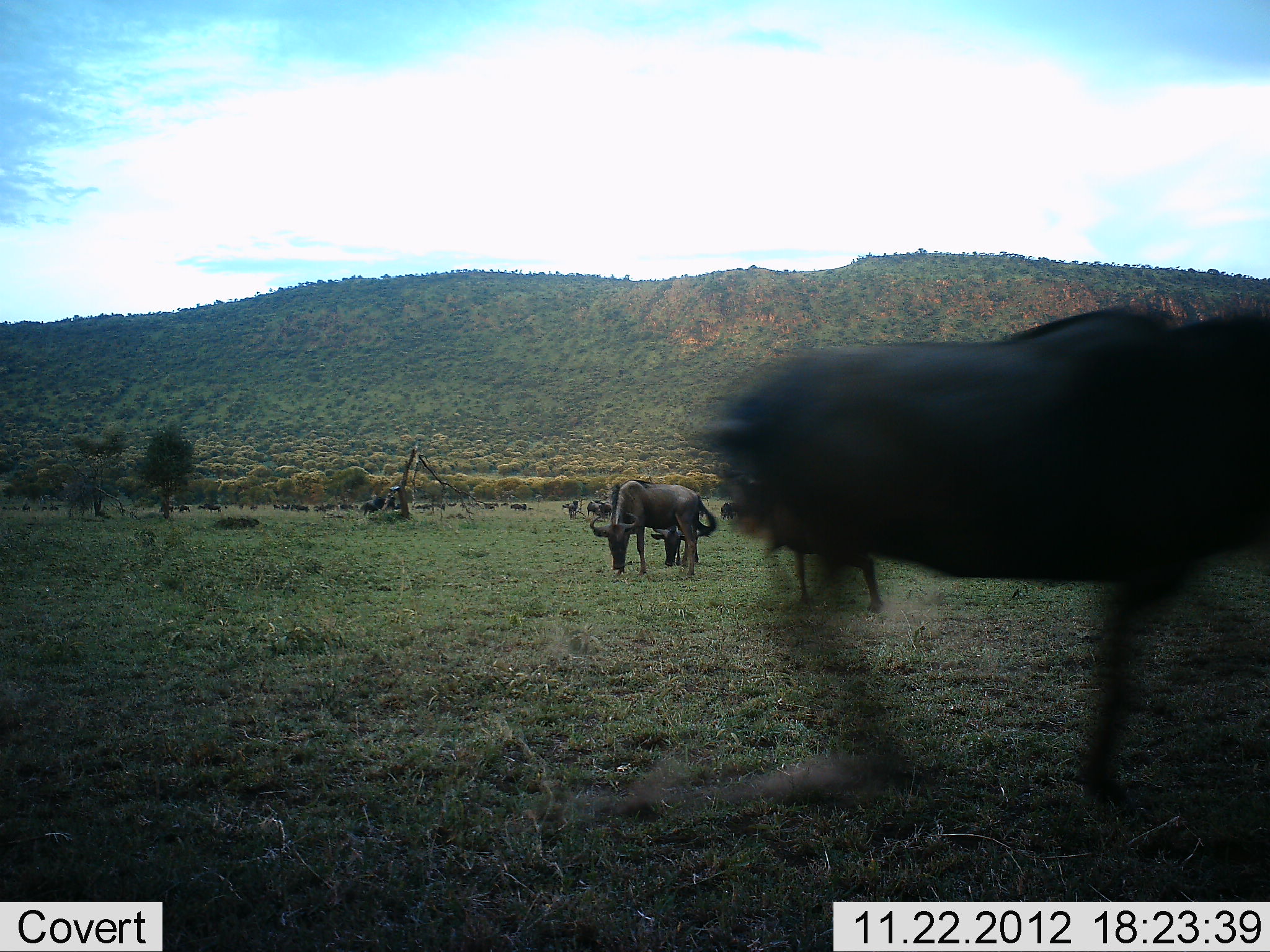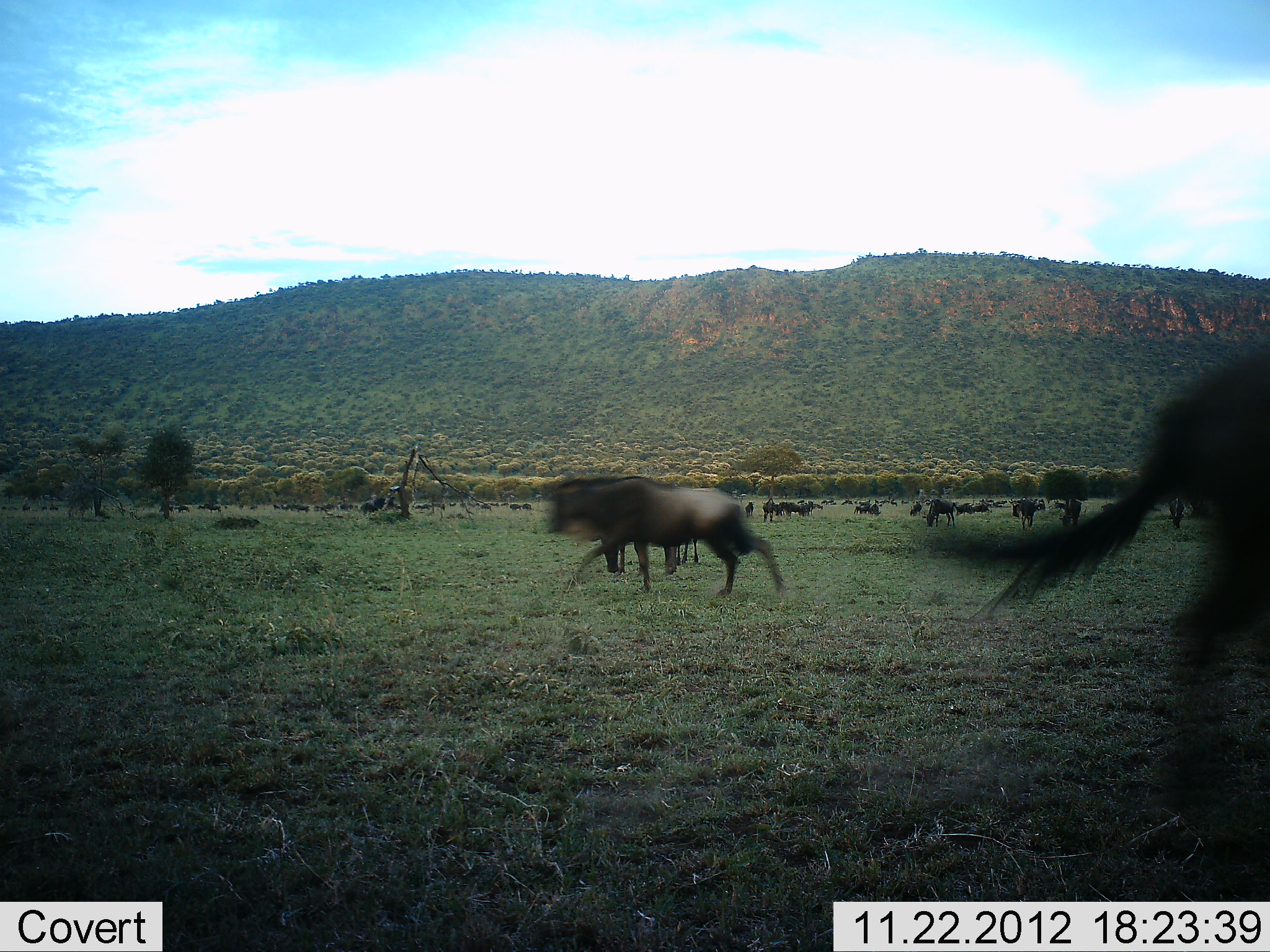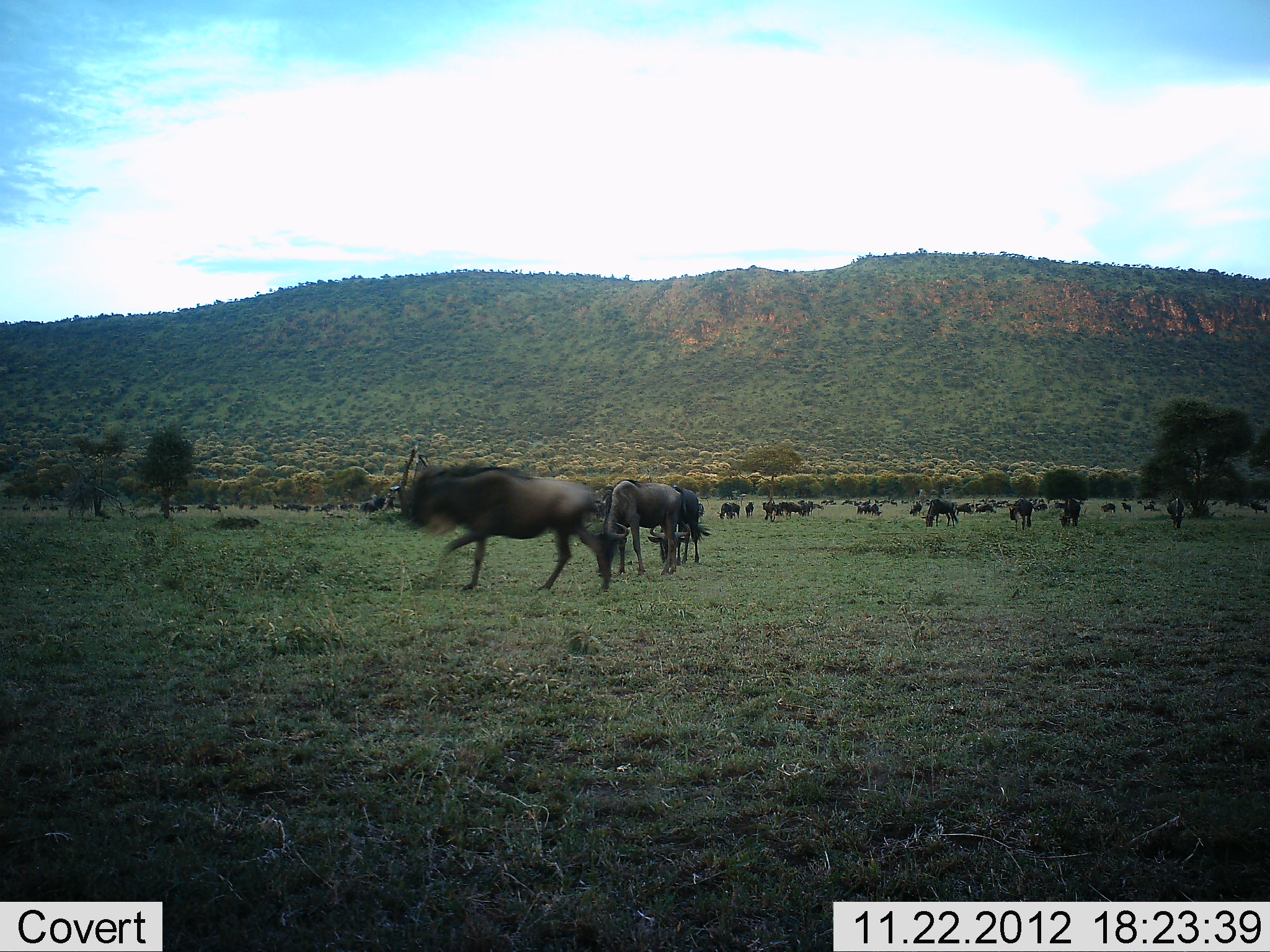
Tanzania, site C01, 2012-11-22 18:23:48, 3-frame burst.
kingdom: Animalia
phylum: Chordata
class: Mammalia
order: Artiodactyla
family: Bovidae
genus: Connochaetes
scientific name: Connochaetes taurinus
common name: blue wildebeest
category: wildebeest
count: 11-50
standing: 59%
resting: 12%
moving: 91%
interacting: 3%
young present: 0%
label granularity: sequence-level